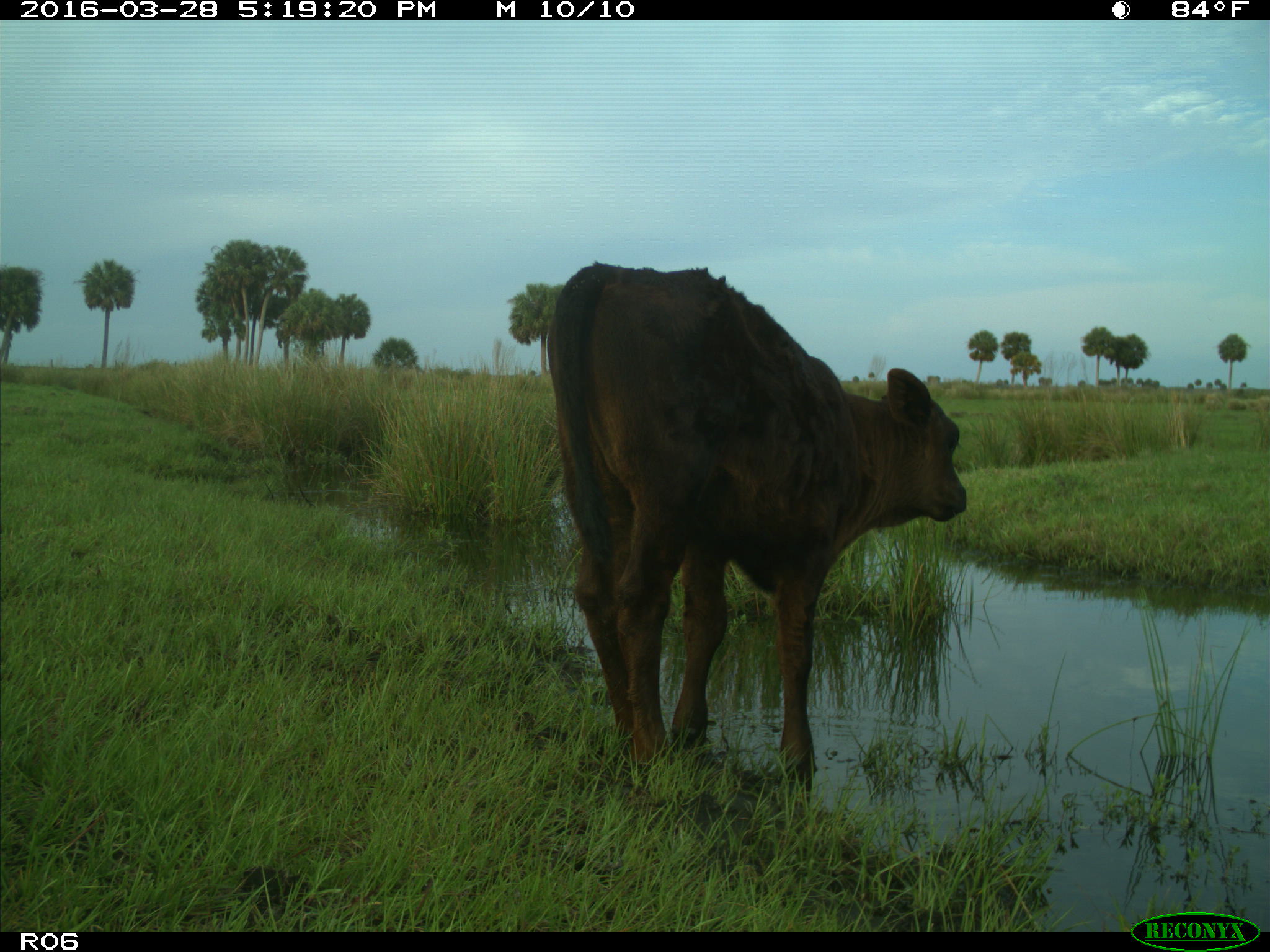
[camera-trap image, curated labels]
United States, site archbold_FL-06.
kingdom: Animalia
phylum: Chordata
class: Mammalia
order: Artiodactyla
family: Bovidae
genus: Bos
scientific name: Bos taurus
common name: domestic cow